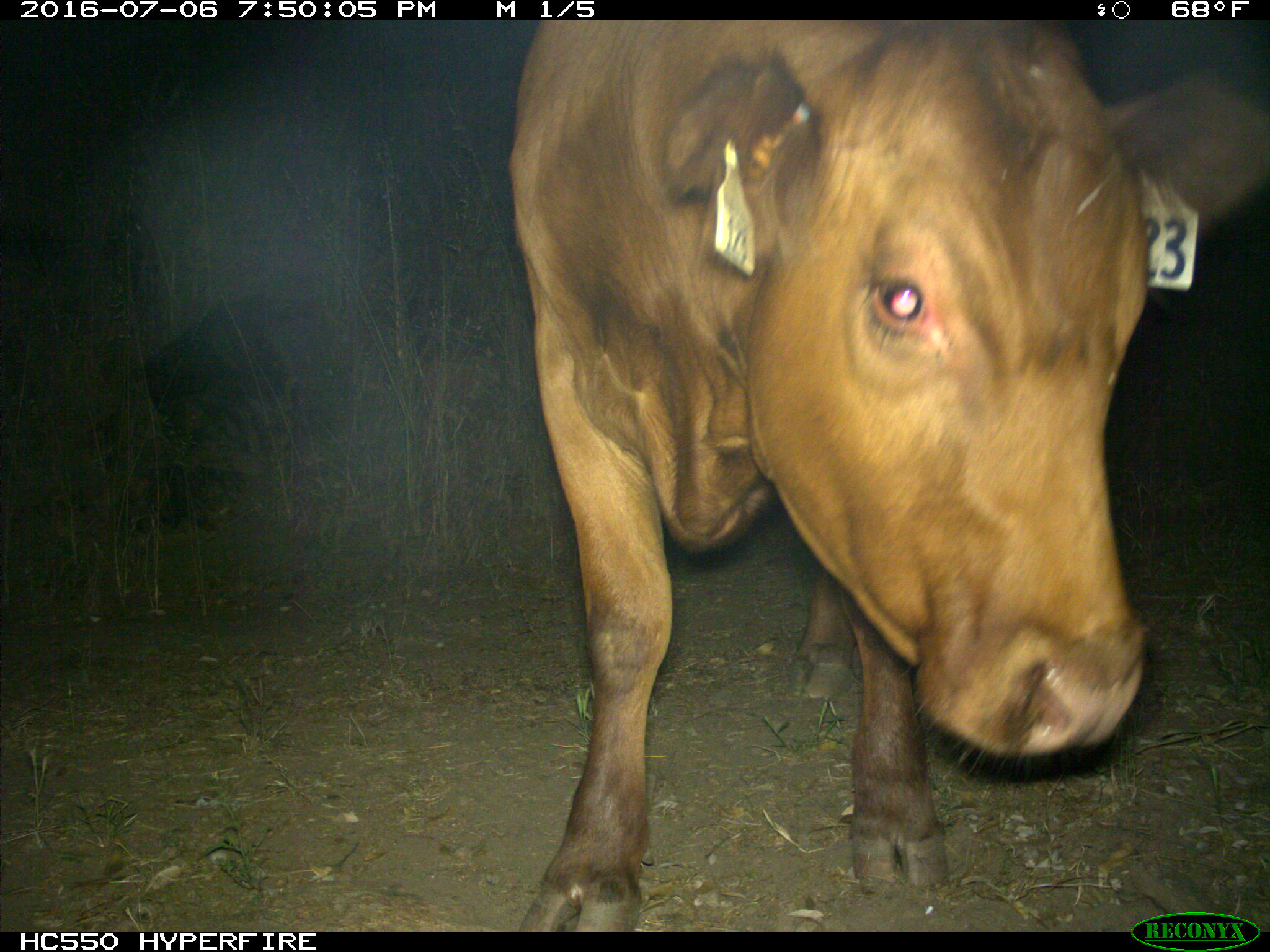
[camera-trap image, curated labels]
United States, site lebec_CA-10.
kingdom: Animalia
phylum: Chordata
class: Mammalia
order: Artiodactyla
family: Bovidae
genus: Bos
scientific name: Bos taurus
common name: domestic cow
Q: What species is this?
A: Bos taurus (domestic cow).